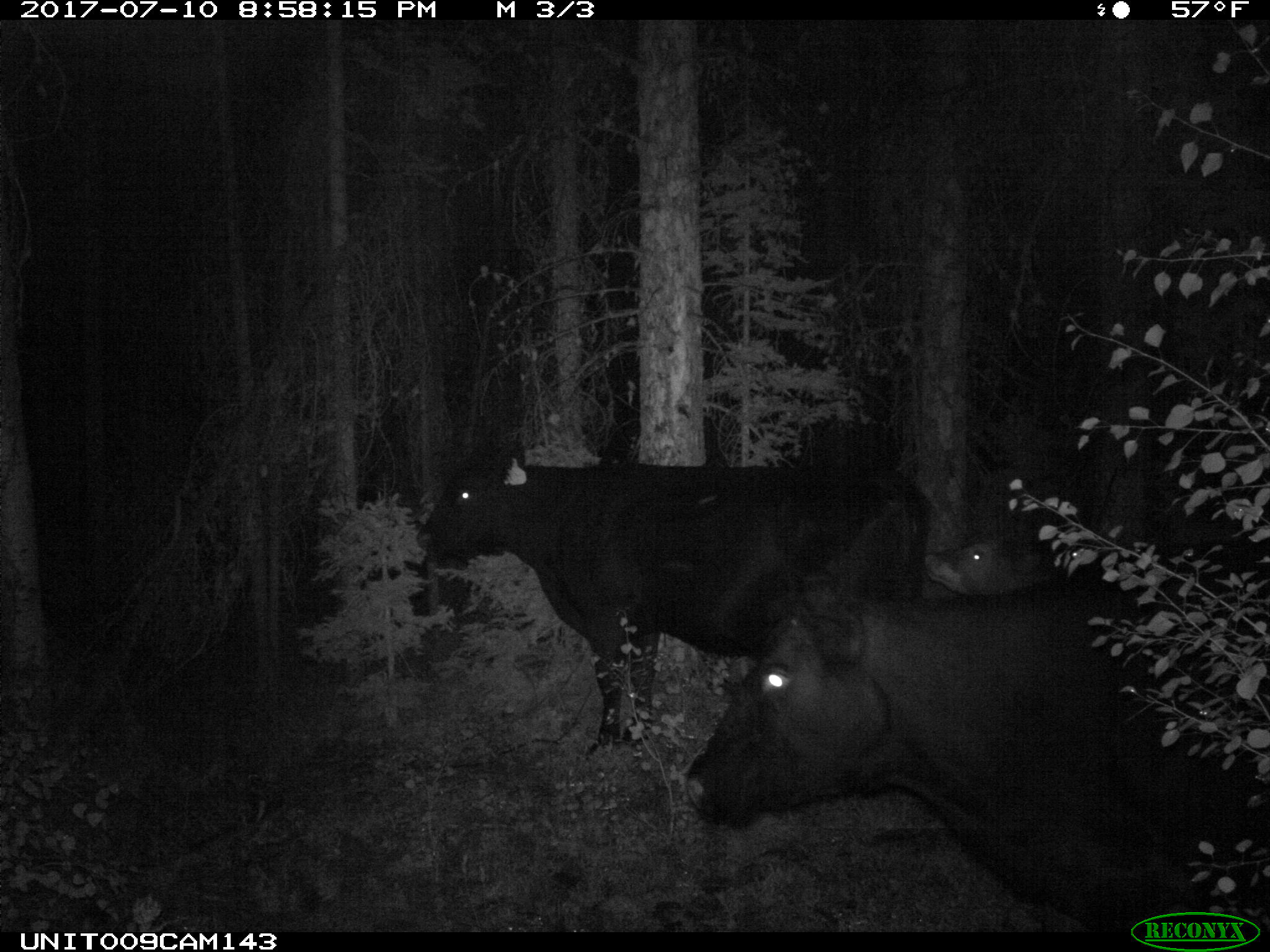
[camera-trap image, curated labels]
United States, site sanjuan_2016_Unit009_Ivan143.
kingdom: Animalia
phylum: Chordata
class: Mammalia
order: Artiodactyla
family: Bovidae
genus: Bos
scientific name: Bos taurus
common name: domestic cow